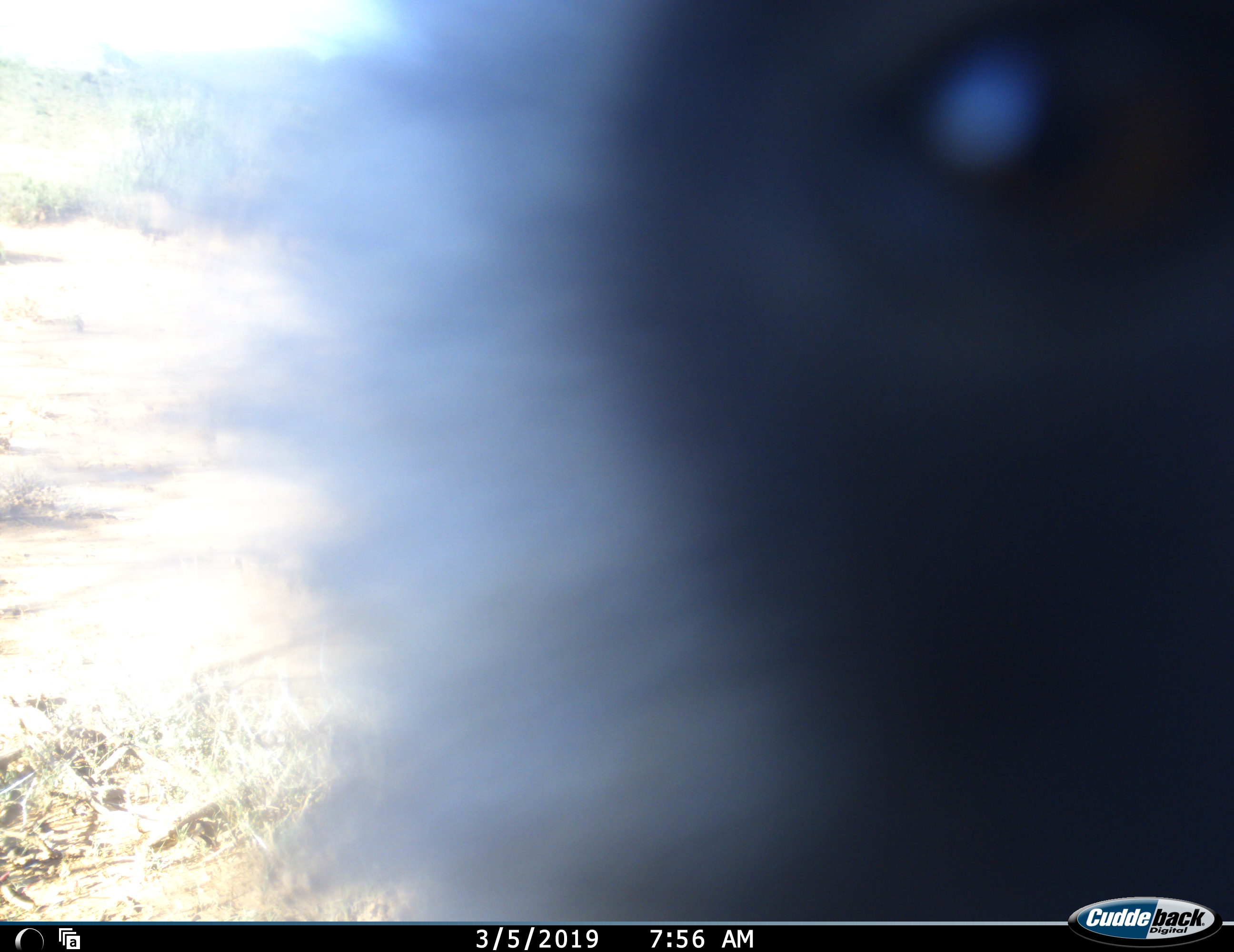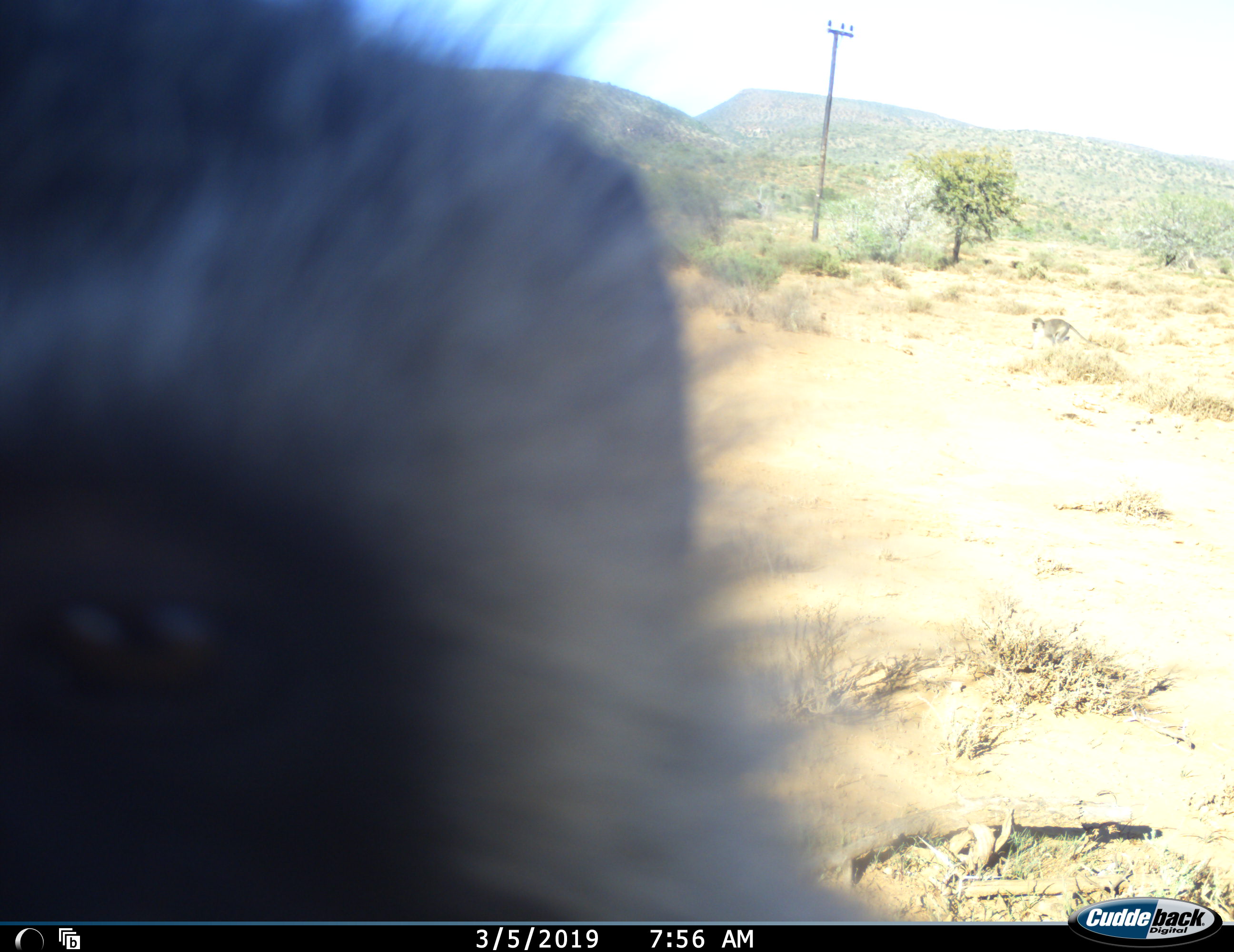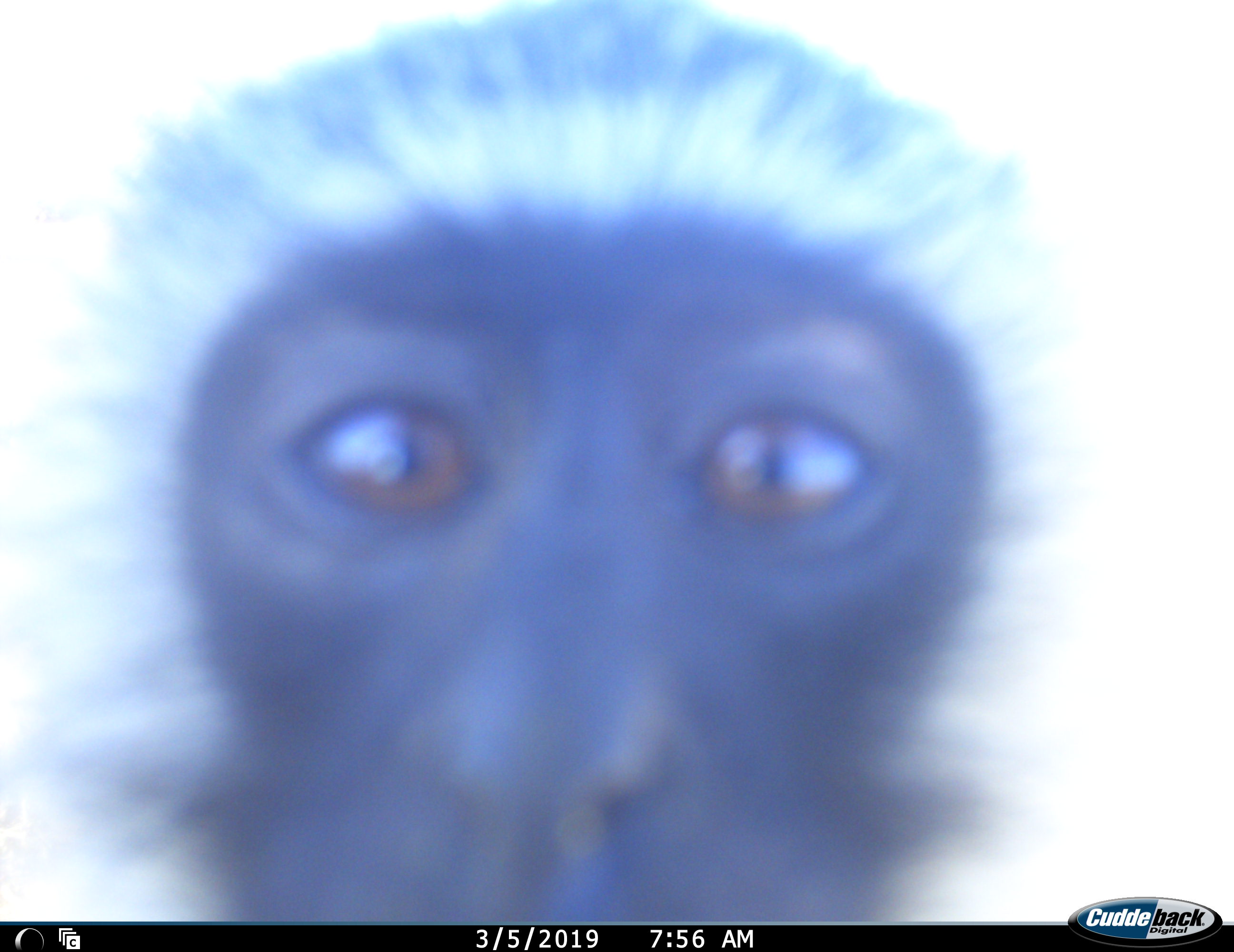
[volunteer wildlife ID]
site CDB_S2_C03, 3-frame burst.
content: unidentified animal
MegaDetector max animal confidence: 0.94